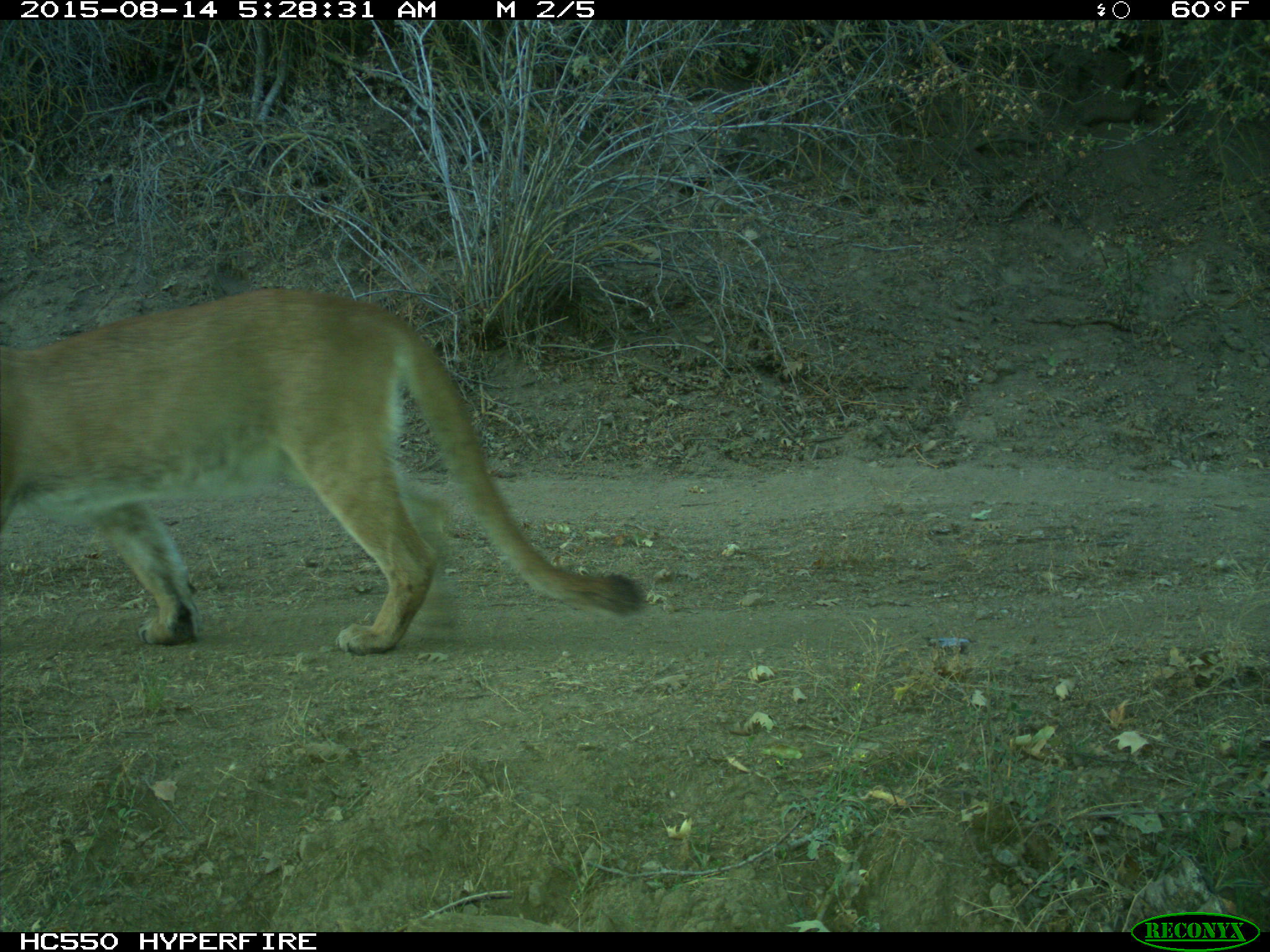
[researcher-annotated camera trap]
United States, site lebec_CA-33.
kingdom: Animalia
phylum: Chordata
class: Mammalia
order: Carnivora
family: Felidae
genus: Puma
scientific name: Puma concolor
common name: mountain lion